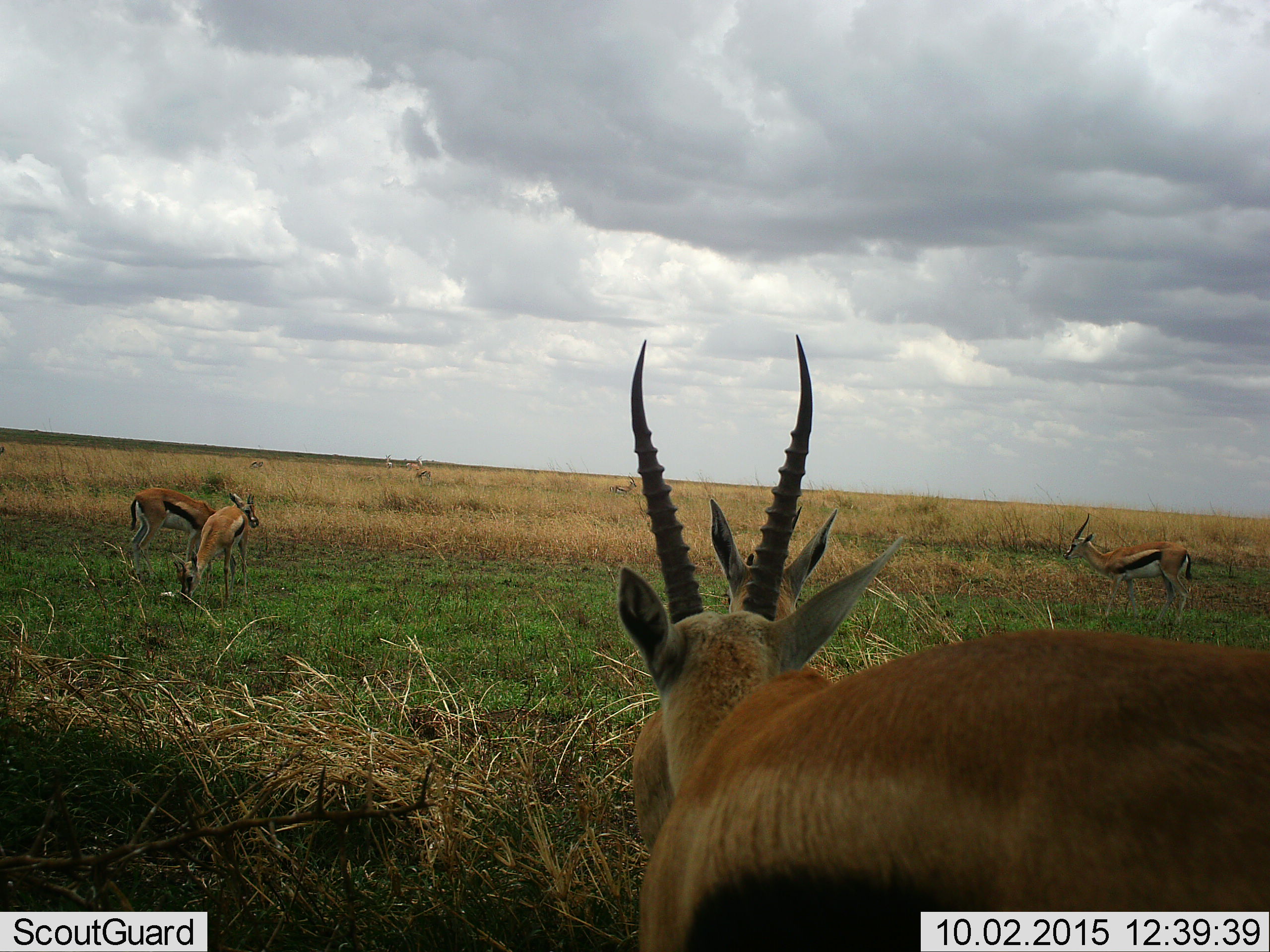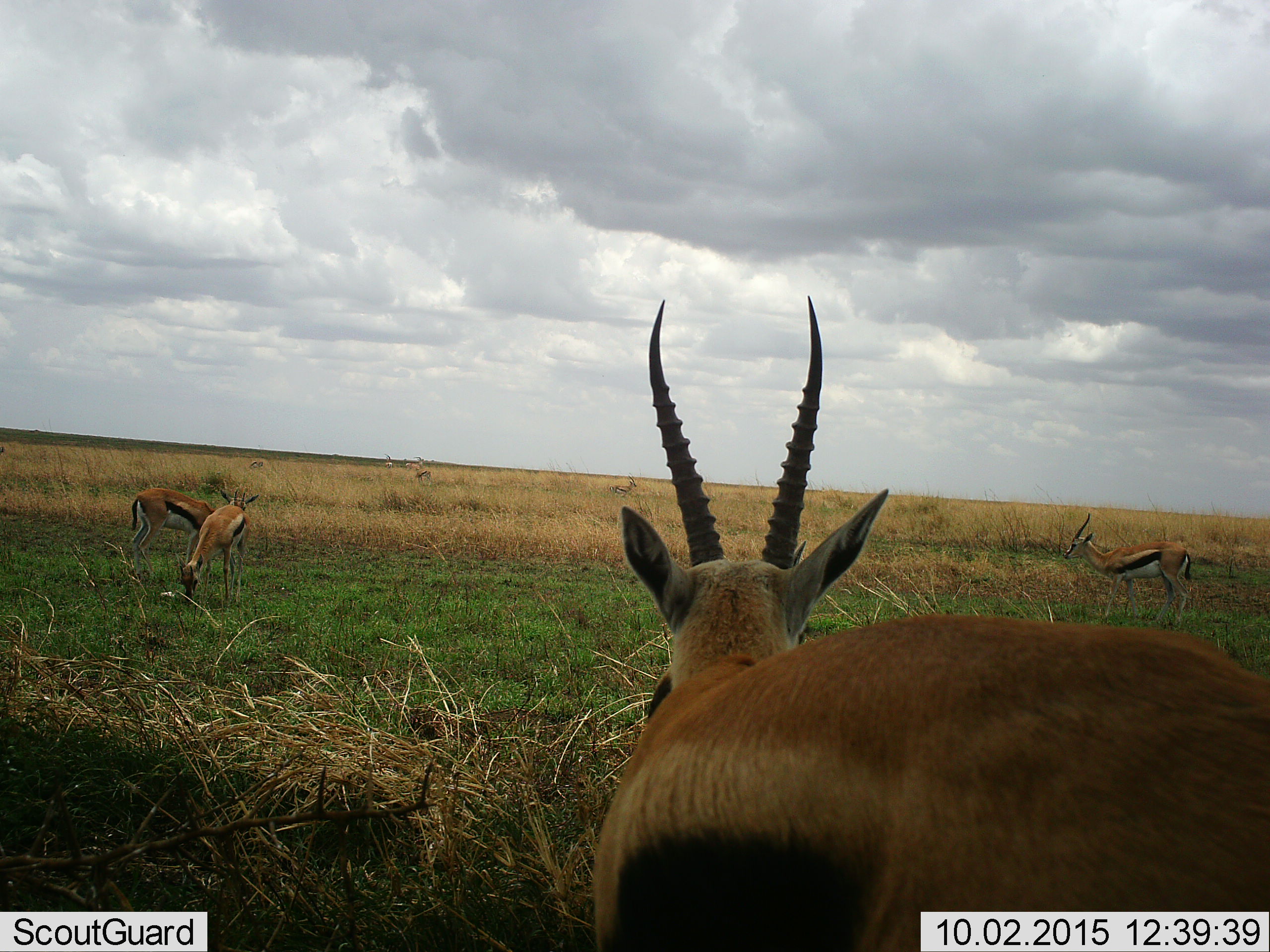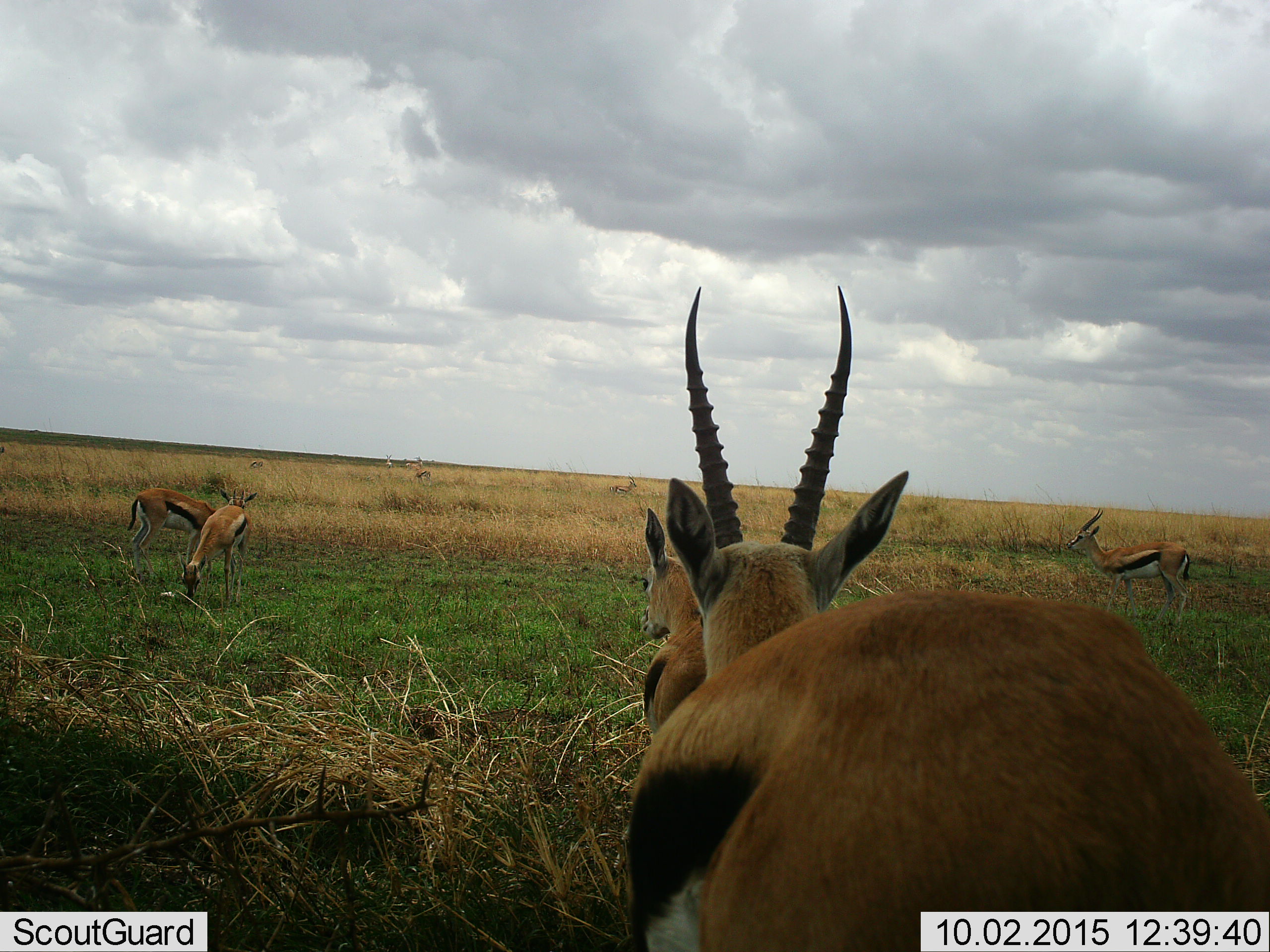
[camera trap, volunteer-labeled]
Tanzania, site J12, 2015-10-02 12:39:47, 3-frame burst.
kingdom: Animalia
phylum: Chordata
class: Mammalia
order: Artiodactyla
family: Bovidae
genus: Eudorcas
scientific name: Eudorcas thomsonii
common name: thomson's gazelle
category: gazellethomsons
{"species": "gazellethomsons (thomson's gazelle) (Eudorcas thomsonii)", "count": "5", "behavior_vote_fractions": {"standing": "62%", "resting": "0%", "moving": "50%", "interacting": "0%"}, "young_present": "0%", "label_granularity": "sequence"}